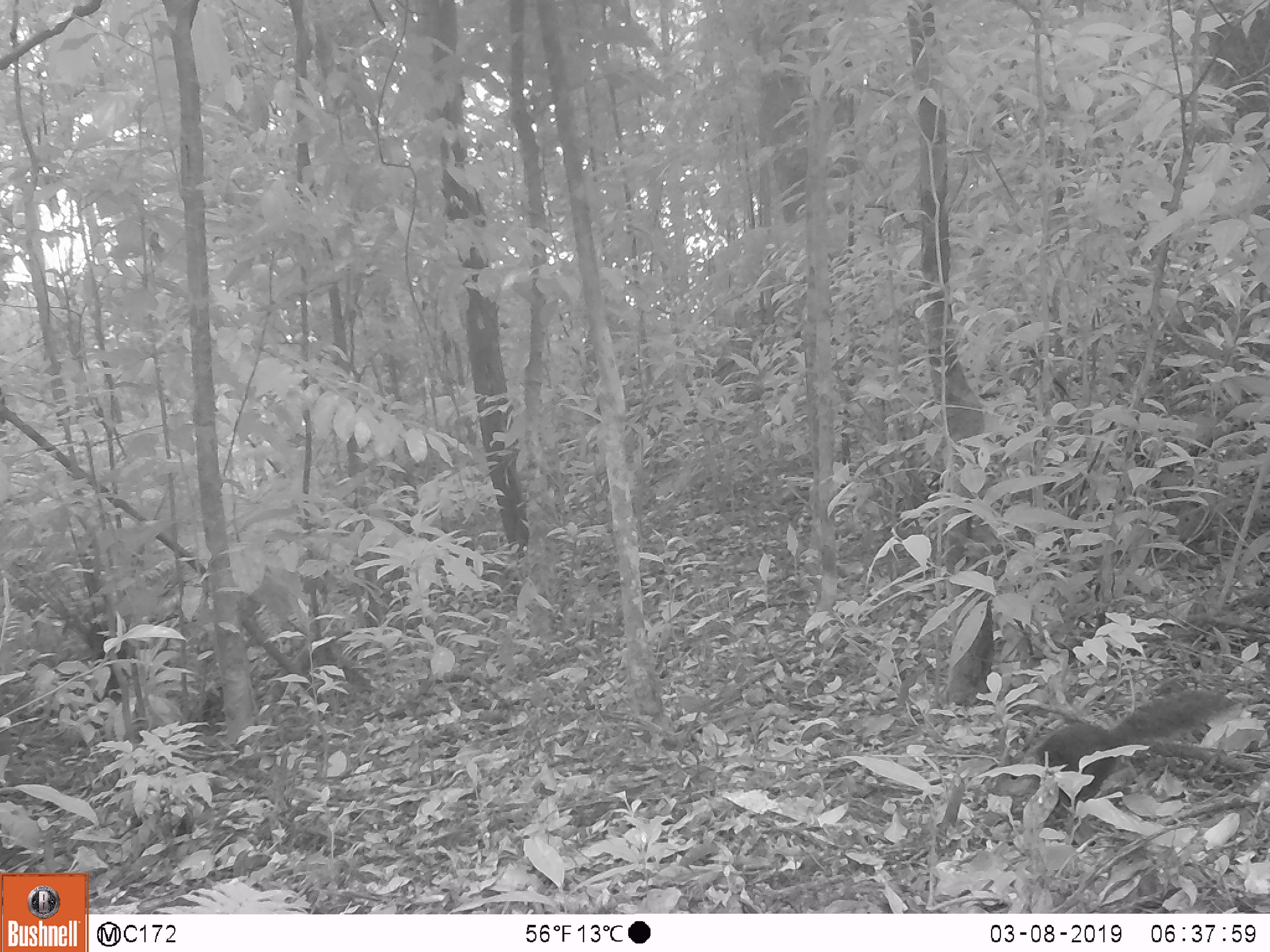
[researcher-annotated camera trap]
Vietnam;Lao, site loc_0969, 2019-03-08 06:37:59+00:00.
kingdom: Animalia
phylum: Chordata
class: Mammalia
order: Rodentia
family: Sciuridae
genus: Dremomys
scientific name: Dremomys rufigenis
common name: red-cheeked squirrel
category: red cheeked squirrel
Red cheeked squirrel (red-cheeked squirrel) (Dremomys rufigenis). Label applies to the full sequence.